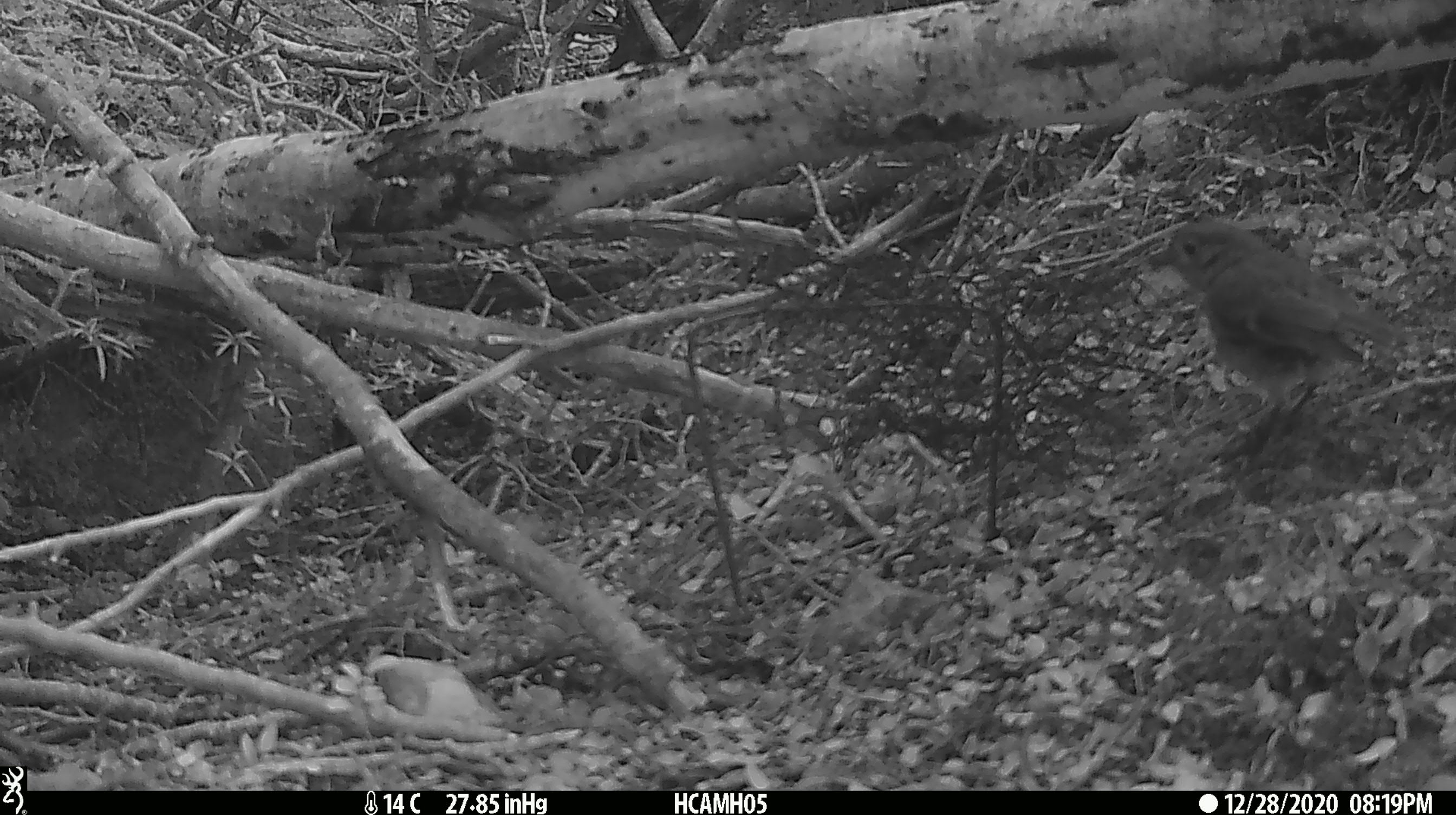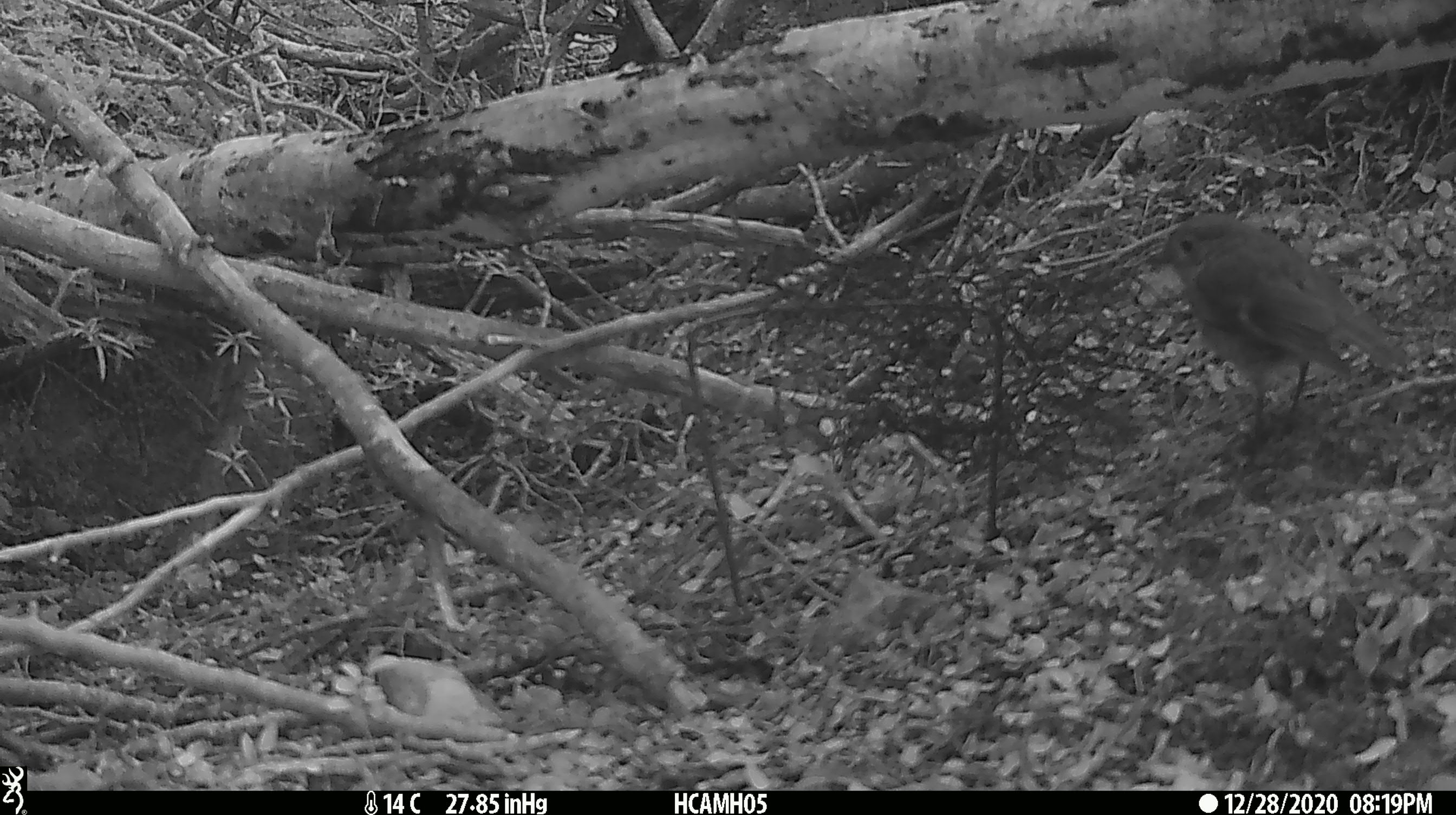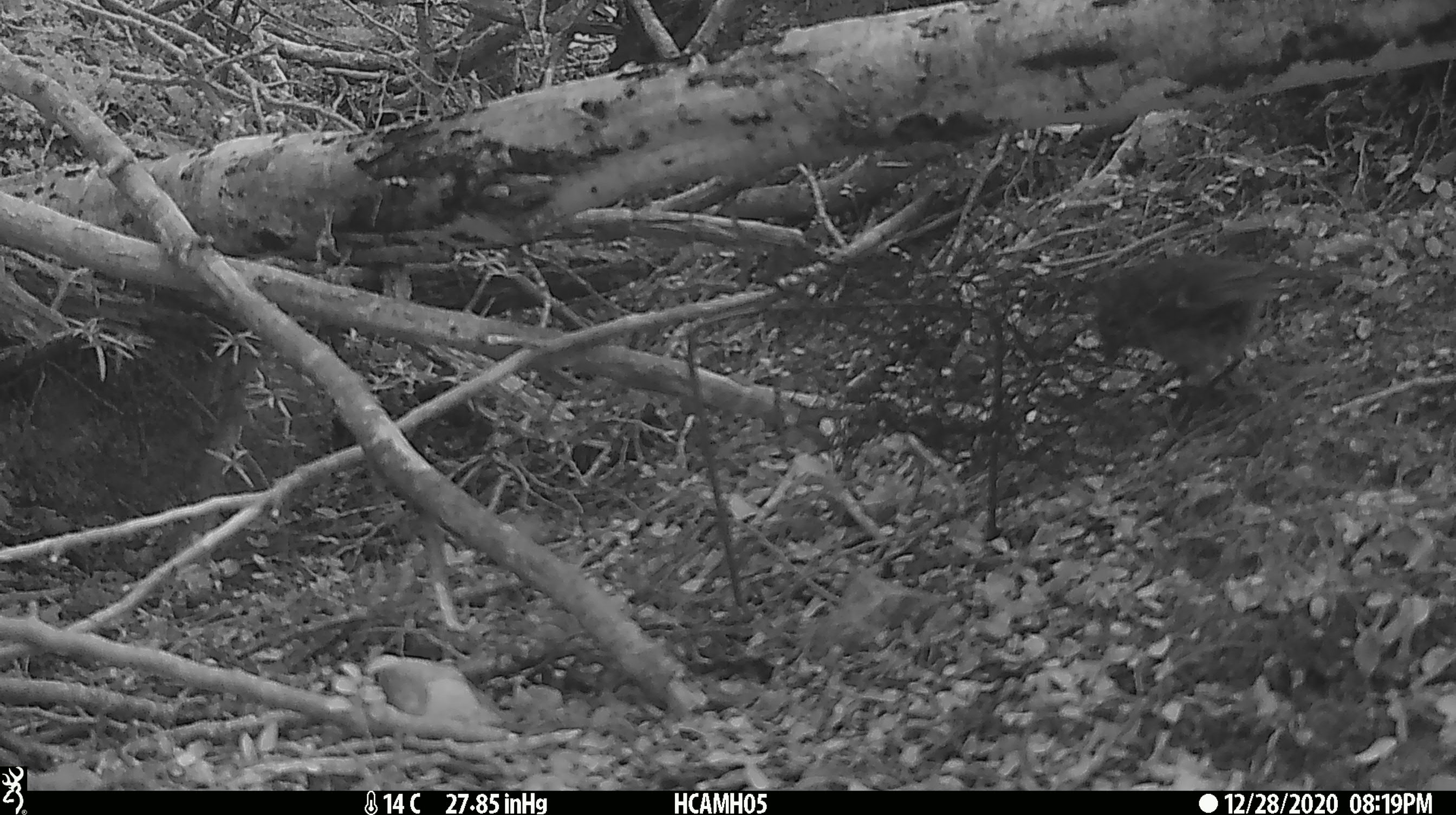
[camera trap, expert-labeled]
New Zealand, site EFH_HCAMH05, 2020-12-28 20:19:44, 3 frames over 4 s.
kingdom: Animalia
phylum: Chordata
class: Aves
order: Passeriformes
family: Petroicidae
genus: Petroica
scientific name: Petroica australis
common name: new zealand robin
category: robin